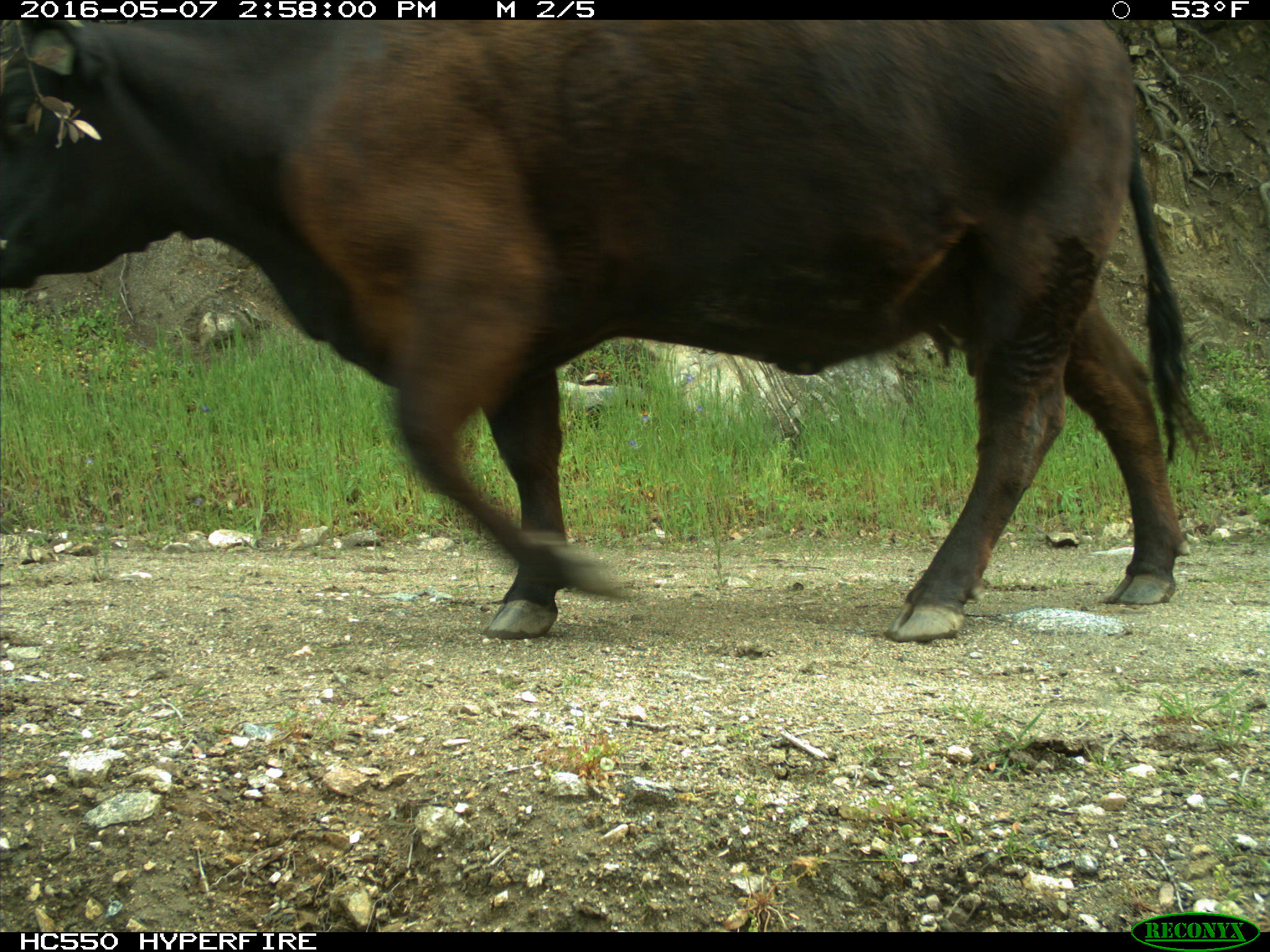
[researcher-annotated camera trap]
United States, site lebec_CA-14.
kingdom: Animalia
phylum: Chordata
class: Mammalia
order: Artiodactyla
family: Bovidae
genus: Bos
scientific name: Bos taurus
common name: domestic cow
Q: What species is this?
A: Bos taurus (domestic cow).